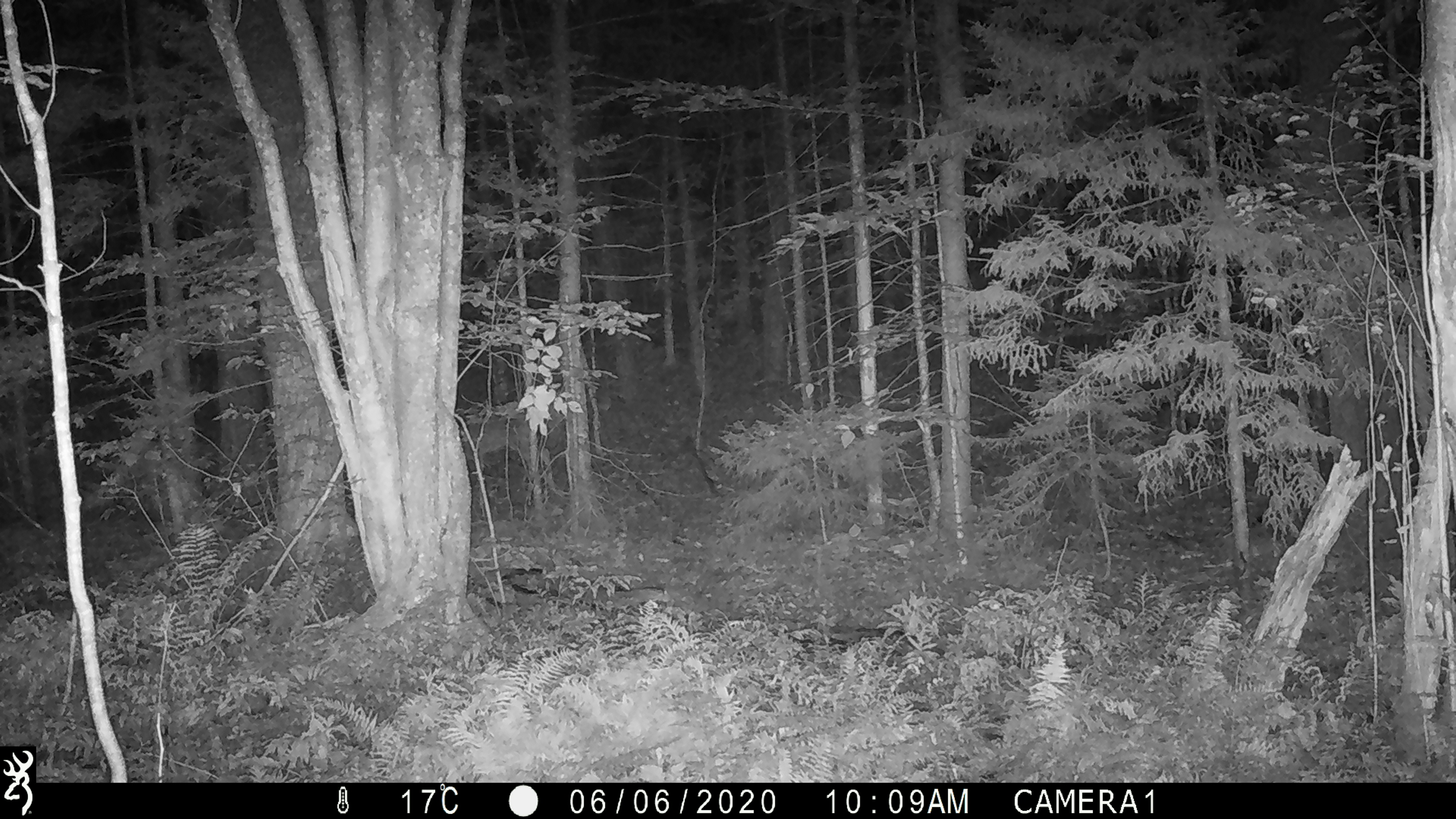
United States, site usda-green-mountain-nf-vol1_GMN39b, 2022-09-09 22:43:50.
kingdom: Animalia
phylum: Chordata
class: Mammalia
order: Artiodactyla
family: Cervidae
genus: Odocoileus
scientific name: Odocoileus virginianus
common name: white-tailed deer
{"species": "white-tailed deer (Odocoileus virginianus)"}